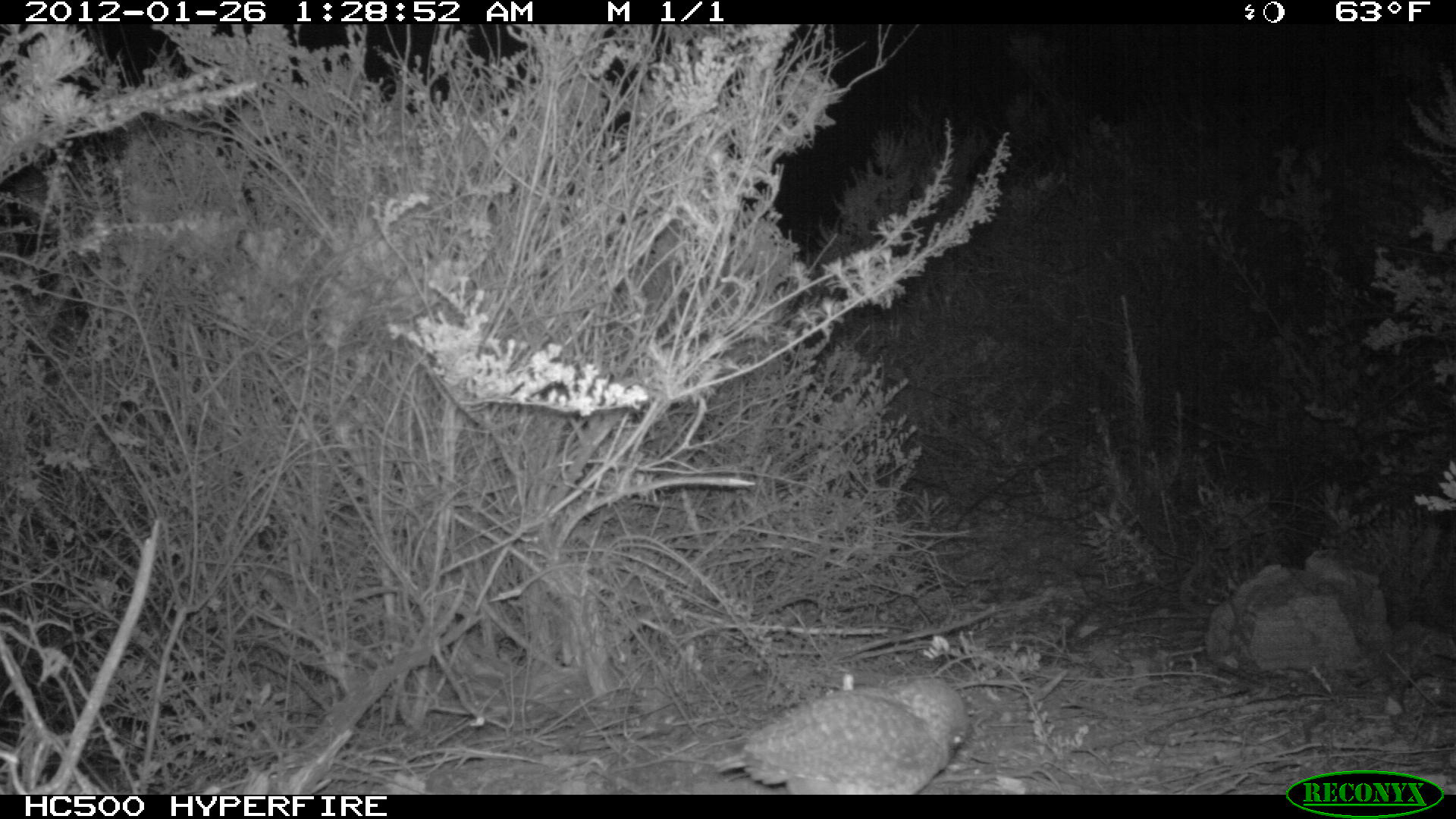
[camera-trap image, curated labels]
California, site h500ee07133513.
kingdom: Animalia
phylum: Chordata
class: Aves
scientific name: Aves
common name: bird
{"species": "bird (Aves)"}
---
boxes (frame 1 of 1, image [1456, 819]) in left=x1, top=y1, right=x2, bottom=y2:
bird: left=717, top=677, right=965, bottom=795